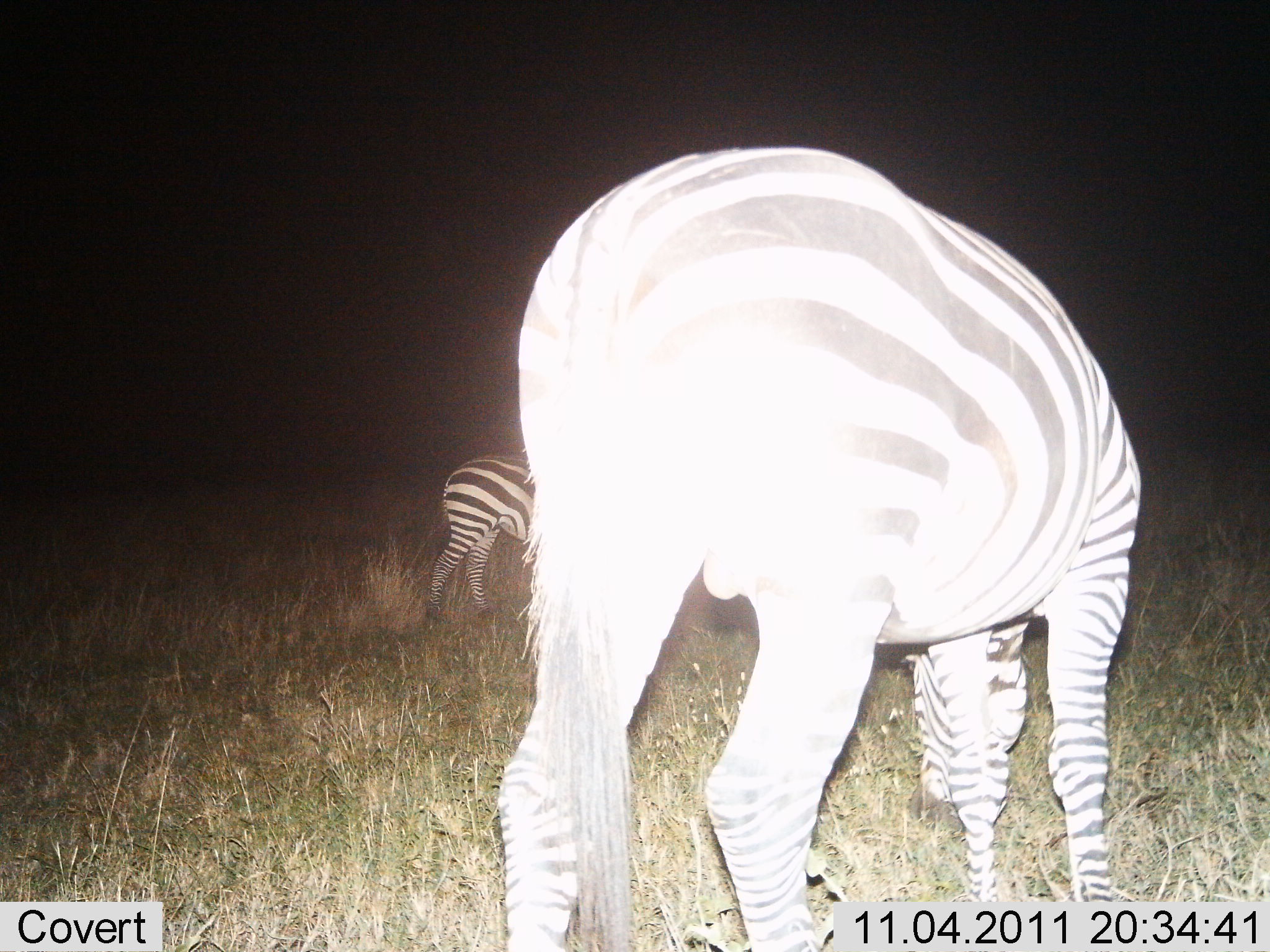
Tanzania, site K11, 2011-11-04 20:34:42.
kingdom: Animalia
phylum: Chordata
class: Mammalia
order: Perissodactyla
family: Equidae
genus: Equus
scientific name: Equus quagga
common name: plains zebra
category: zebra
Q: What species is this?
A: Zebra (plains zebra) (Equus quagga).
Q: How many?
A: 2.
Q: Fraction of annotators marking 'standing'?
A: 70%.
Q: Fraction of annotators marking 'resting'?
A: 0%.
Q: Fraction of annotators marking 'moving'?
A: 0%.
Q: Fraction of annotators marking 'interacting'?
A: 0%.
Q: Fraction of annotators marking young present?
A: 0%.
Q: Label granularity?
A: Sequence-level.